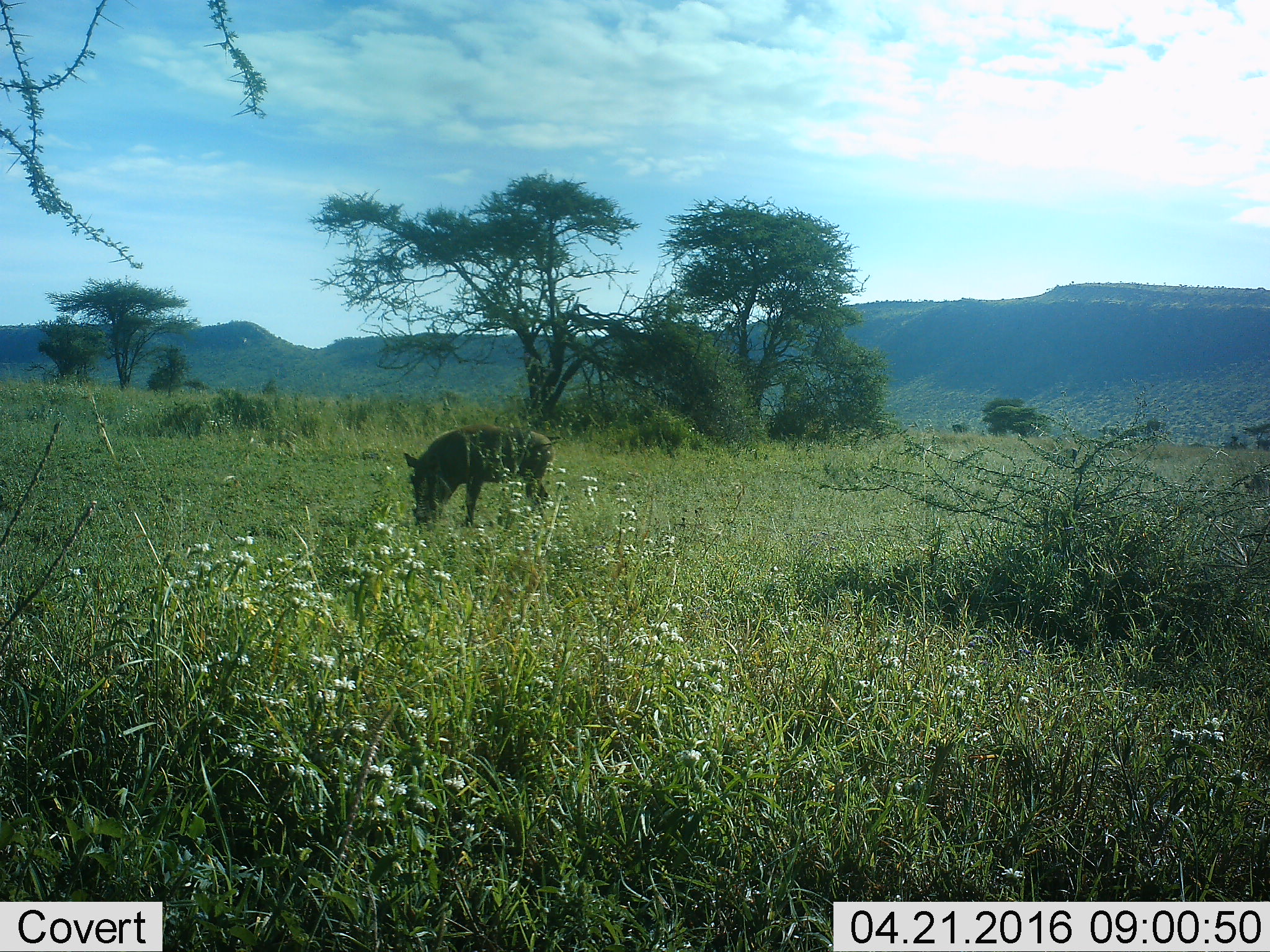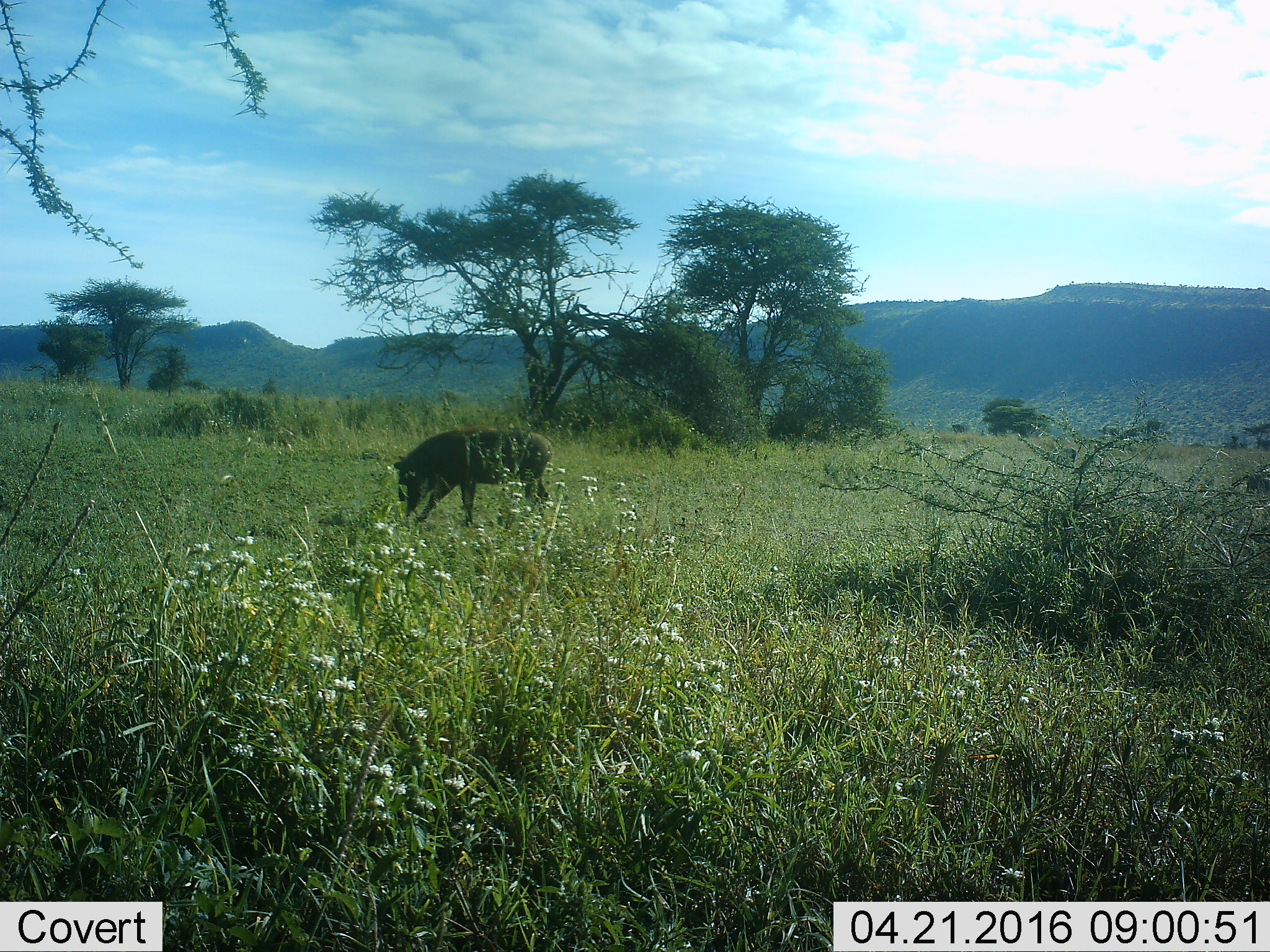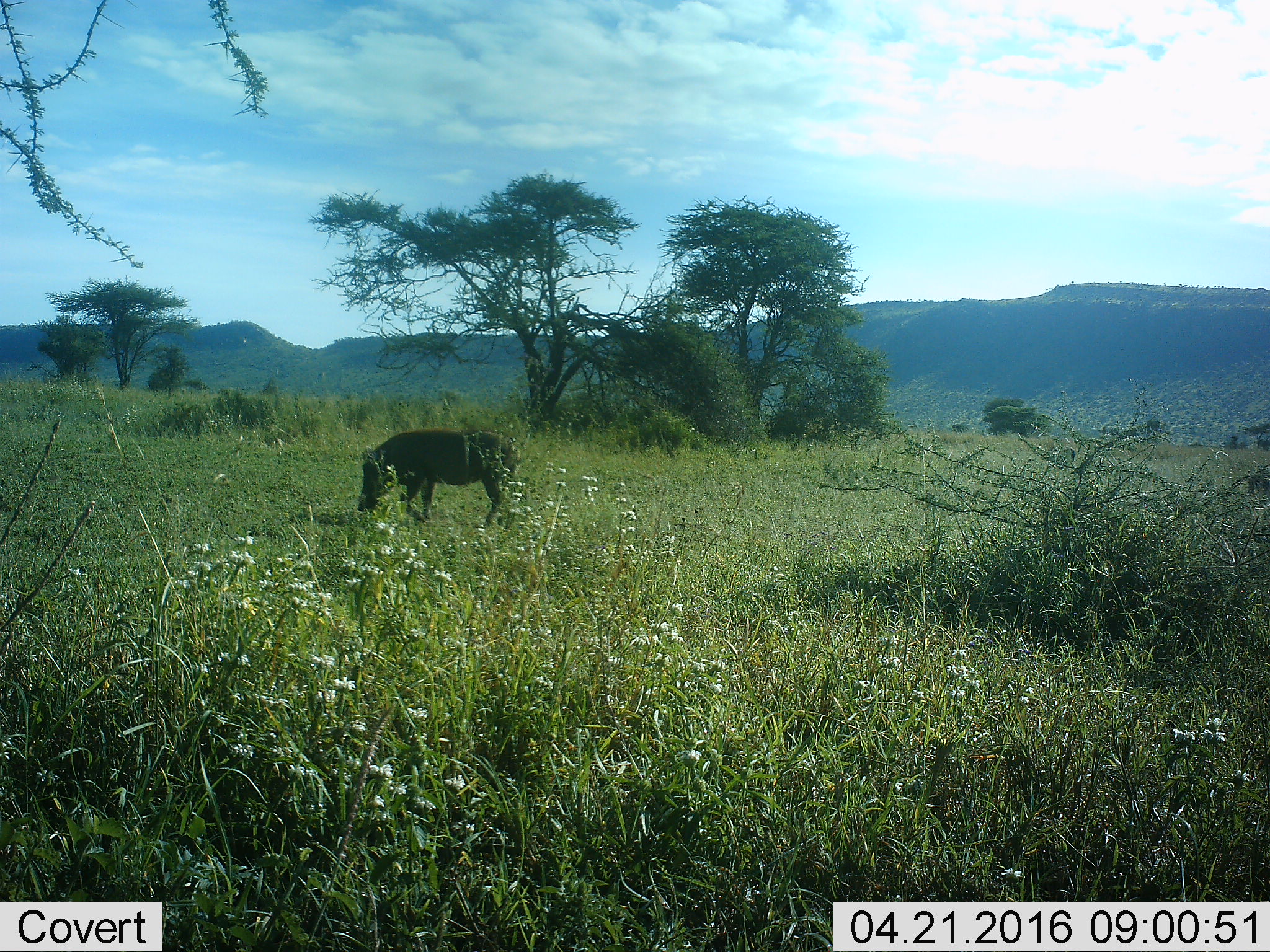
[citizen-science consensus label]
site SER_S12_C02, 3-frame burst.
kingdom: Animalia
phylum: Chordata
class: Mammalia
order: Artiodactyla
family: Suidae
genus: Phacochoerus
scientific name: Phacochoerus africanus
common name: warthog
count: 1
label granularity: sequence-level